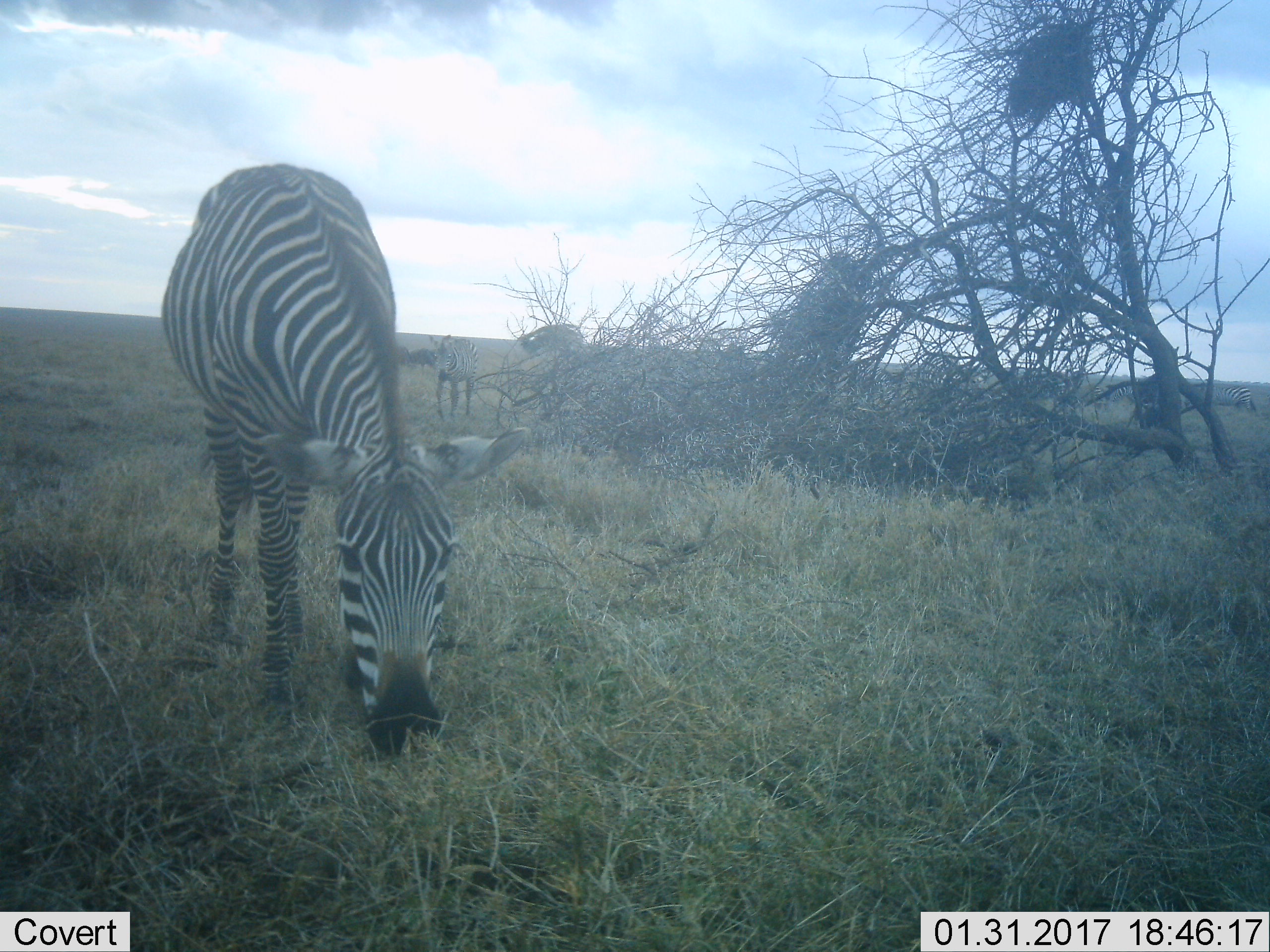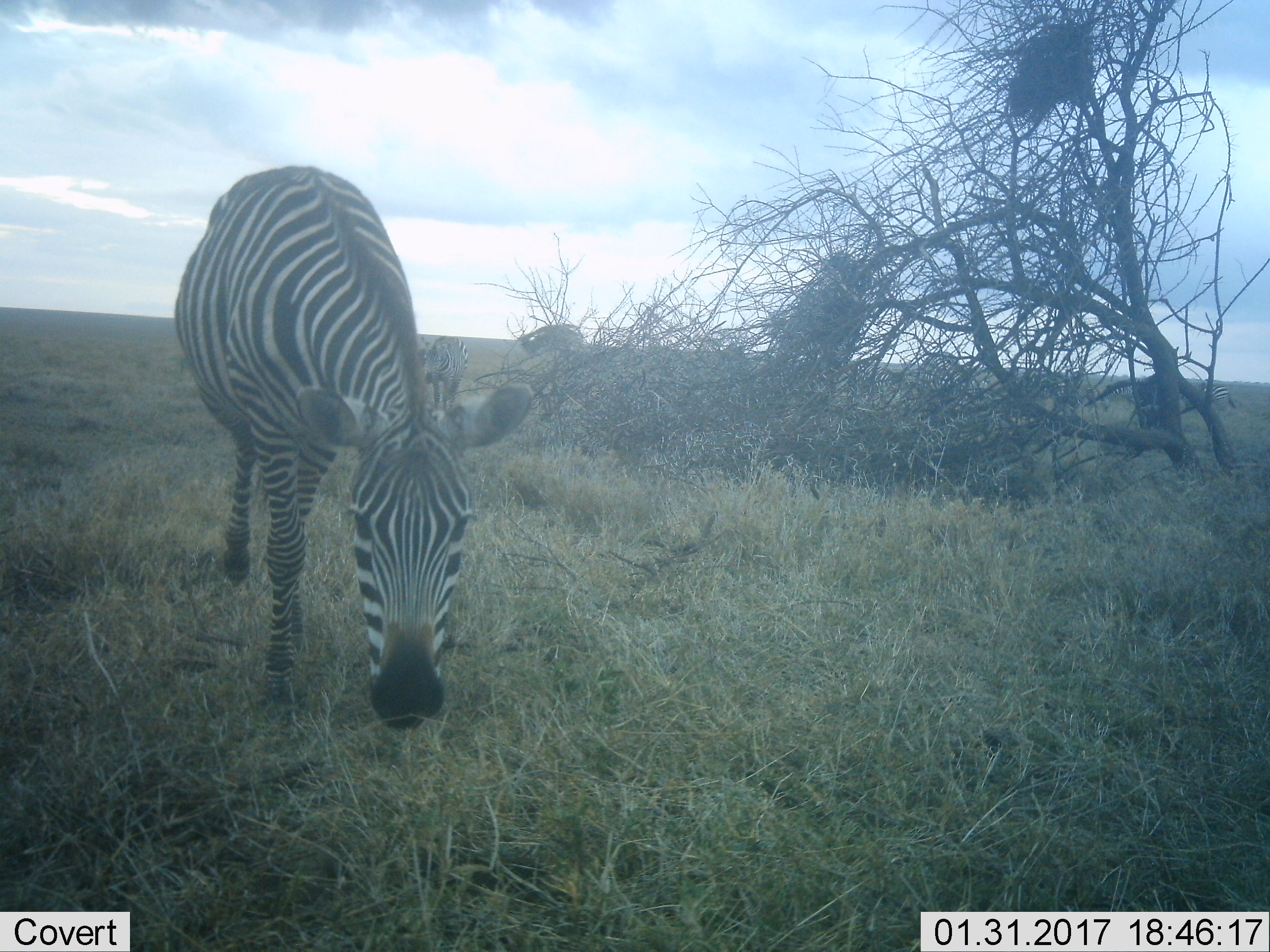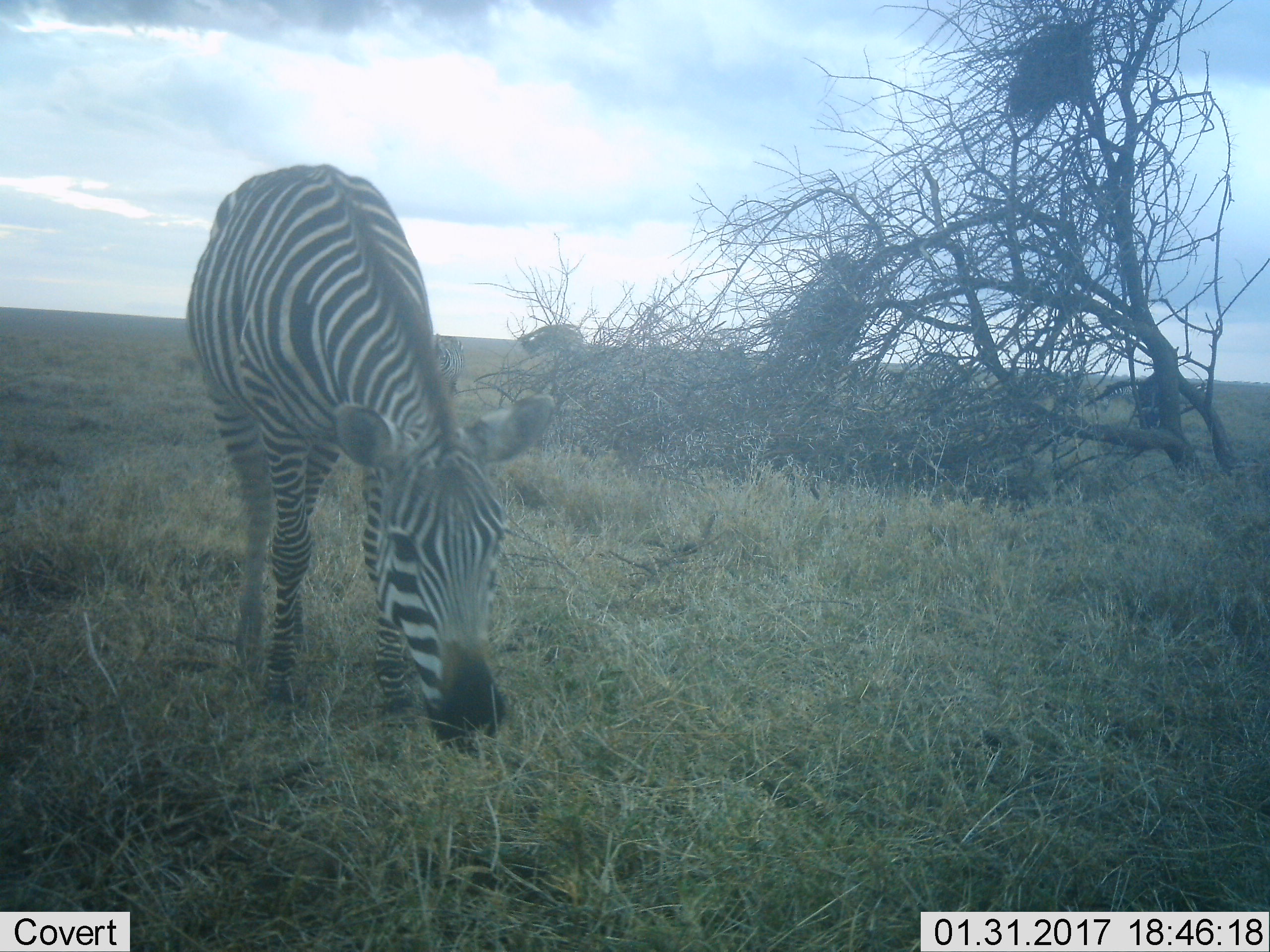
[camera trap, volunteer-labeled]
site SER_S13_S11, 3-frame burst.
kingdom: Animalia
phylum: Chordata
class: Mammalia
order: Perissodactyla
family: Equidae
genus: Equus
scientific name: Equus quagga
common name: plains zebra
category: zebraplains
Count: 7.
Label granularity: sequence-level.